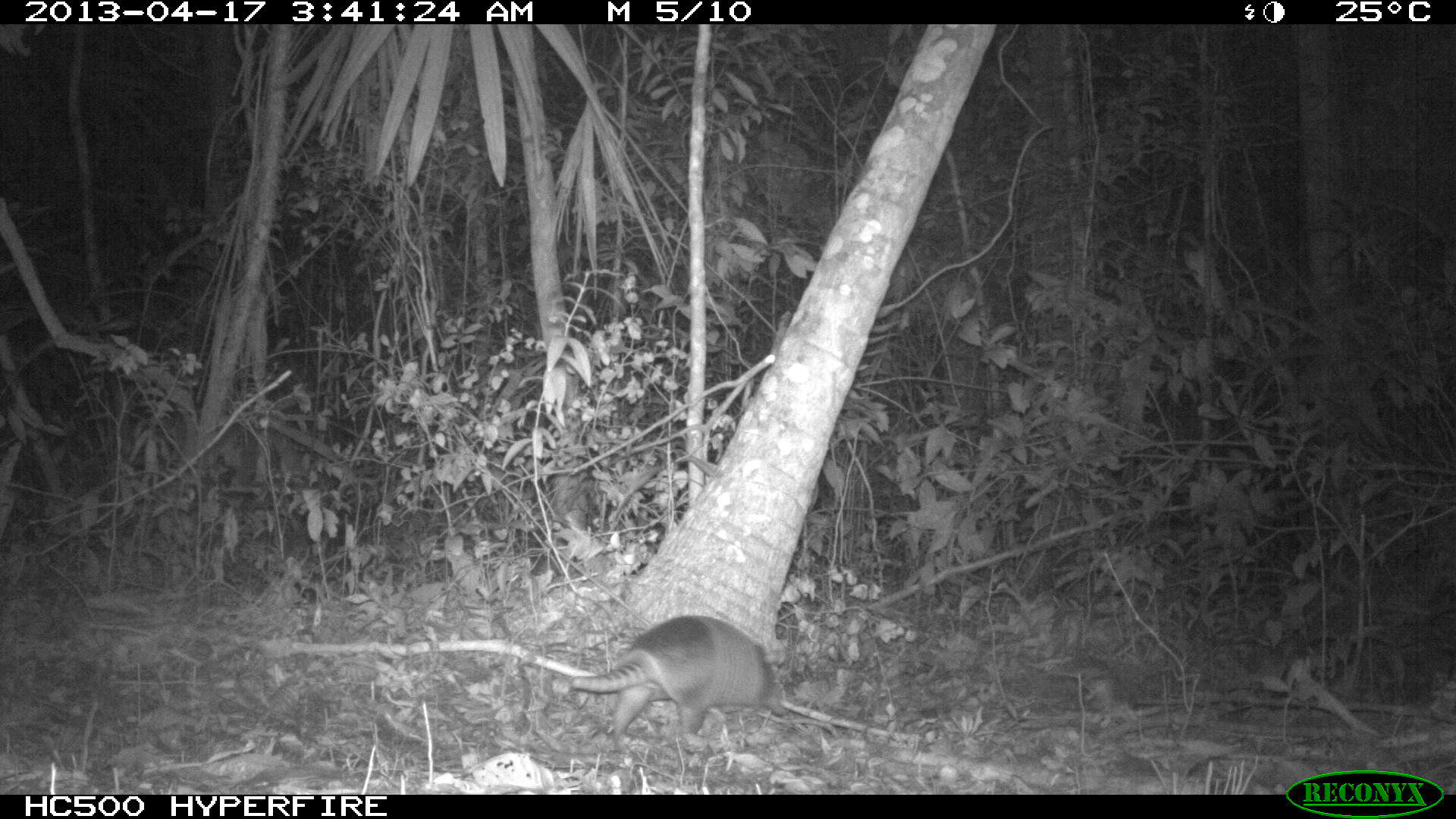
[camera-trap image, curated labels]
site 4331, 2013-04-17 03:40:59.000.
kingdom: Animalia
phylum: Chordata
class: Mammalia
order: Cingulata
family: Dasypodidae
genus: Dasypus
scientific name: Dasypus novemcinctus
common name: nine-banded armadillo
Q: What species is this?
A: Dasypus novemcinctus (nine-banded armadillo).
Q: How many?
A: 1.